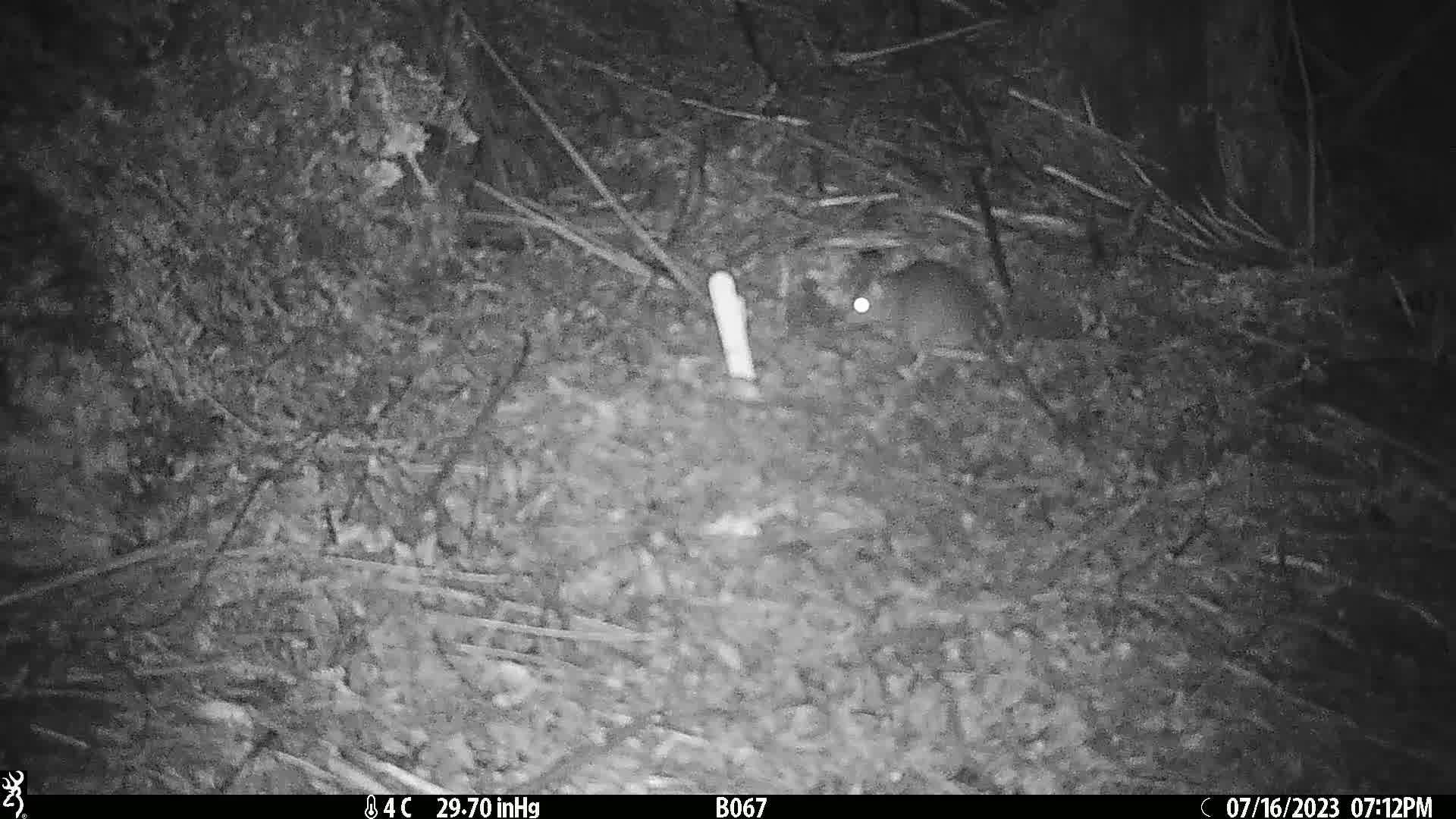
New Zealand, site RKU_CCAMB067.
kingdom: Animalia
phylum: Chordata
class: Mammalia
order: Rodentia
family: Muridae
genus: Rattus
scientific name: Rattus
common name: rat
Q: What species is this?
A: Rat (Rattus).